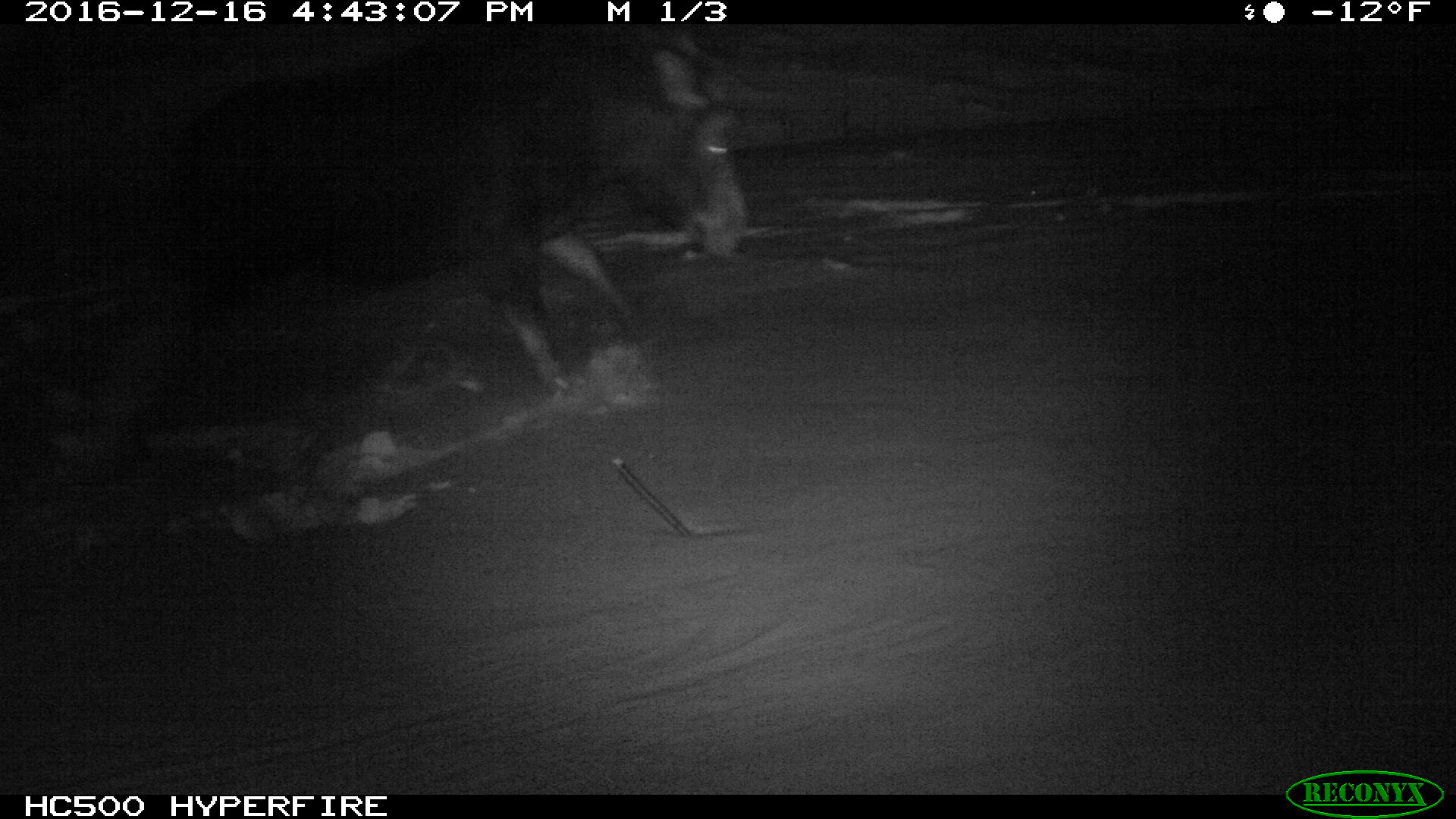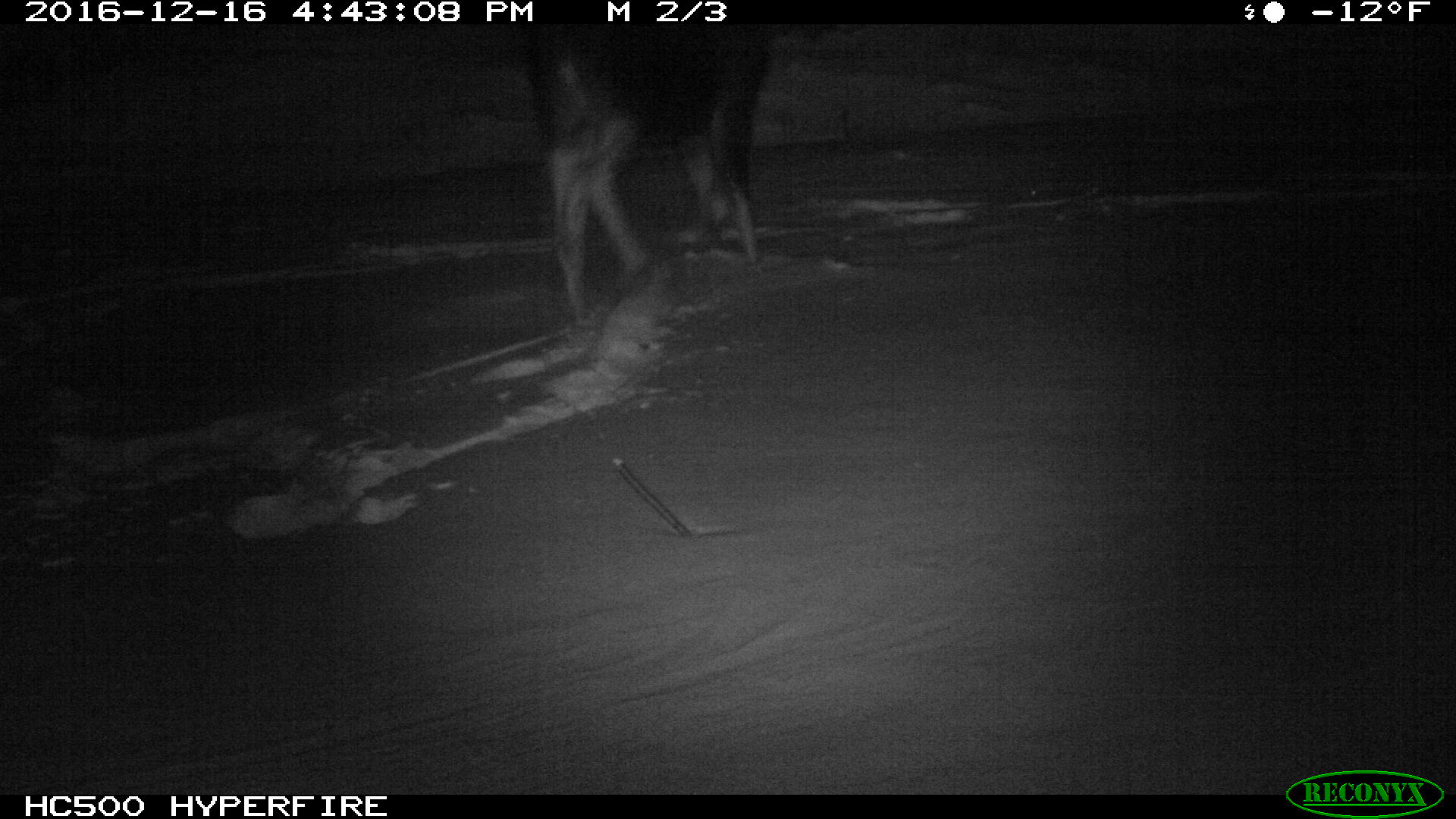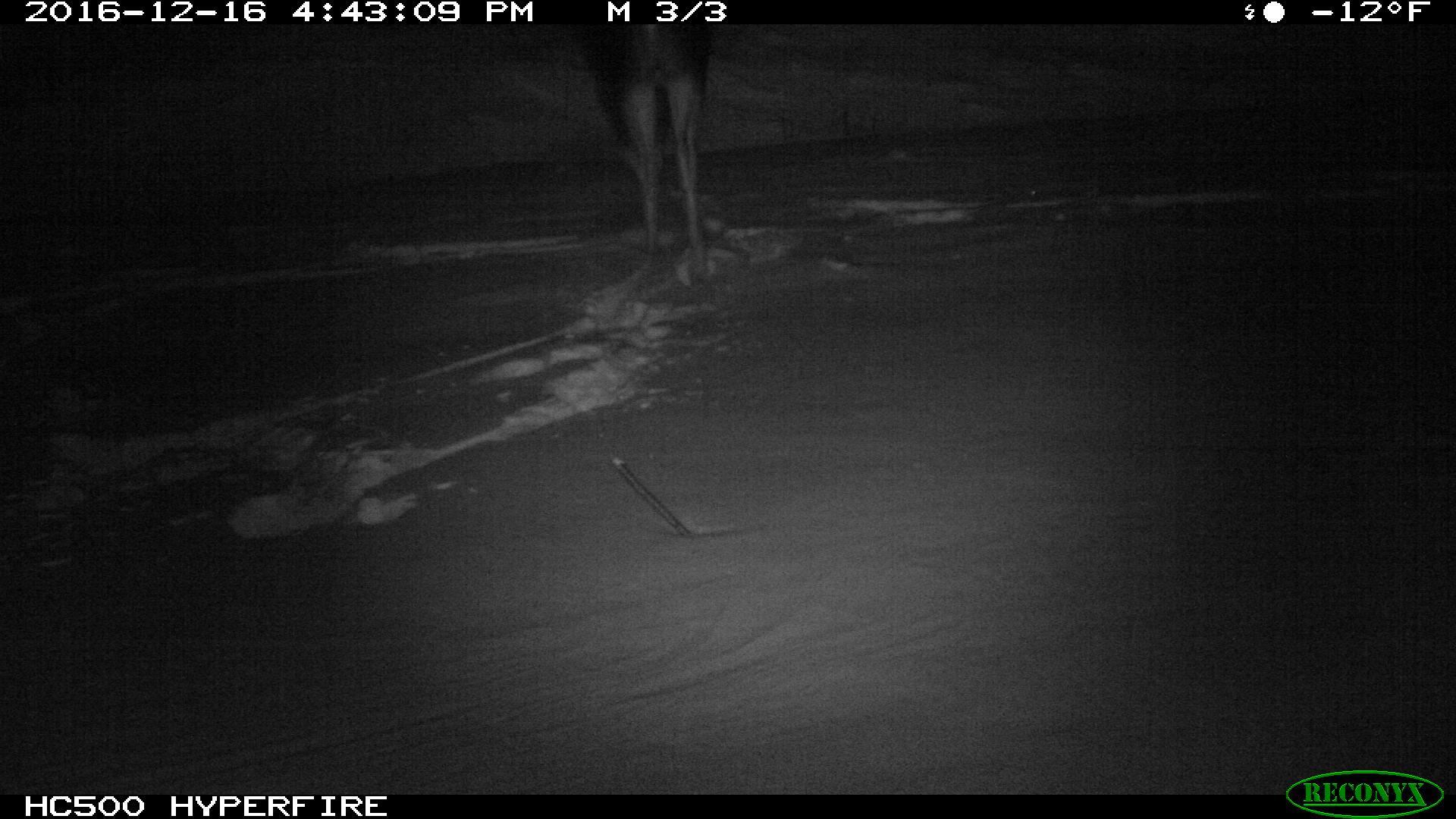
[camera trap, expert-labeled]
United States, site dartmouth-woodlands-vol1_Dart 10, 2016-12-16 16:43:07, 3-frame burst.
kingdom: Animalia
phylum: Chordata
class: Mammalia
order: Artiodactyla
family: Cervidae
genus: Alces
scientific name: Alces alces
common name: moose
Moose (Alces alces).